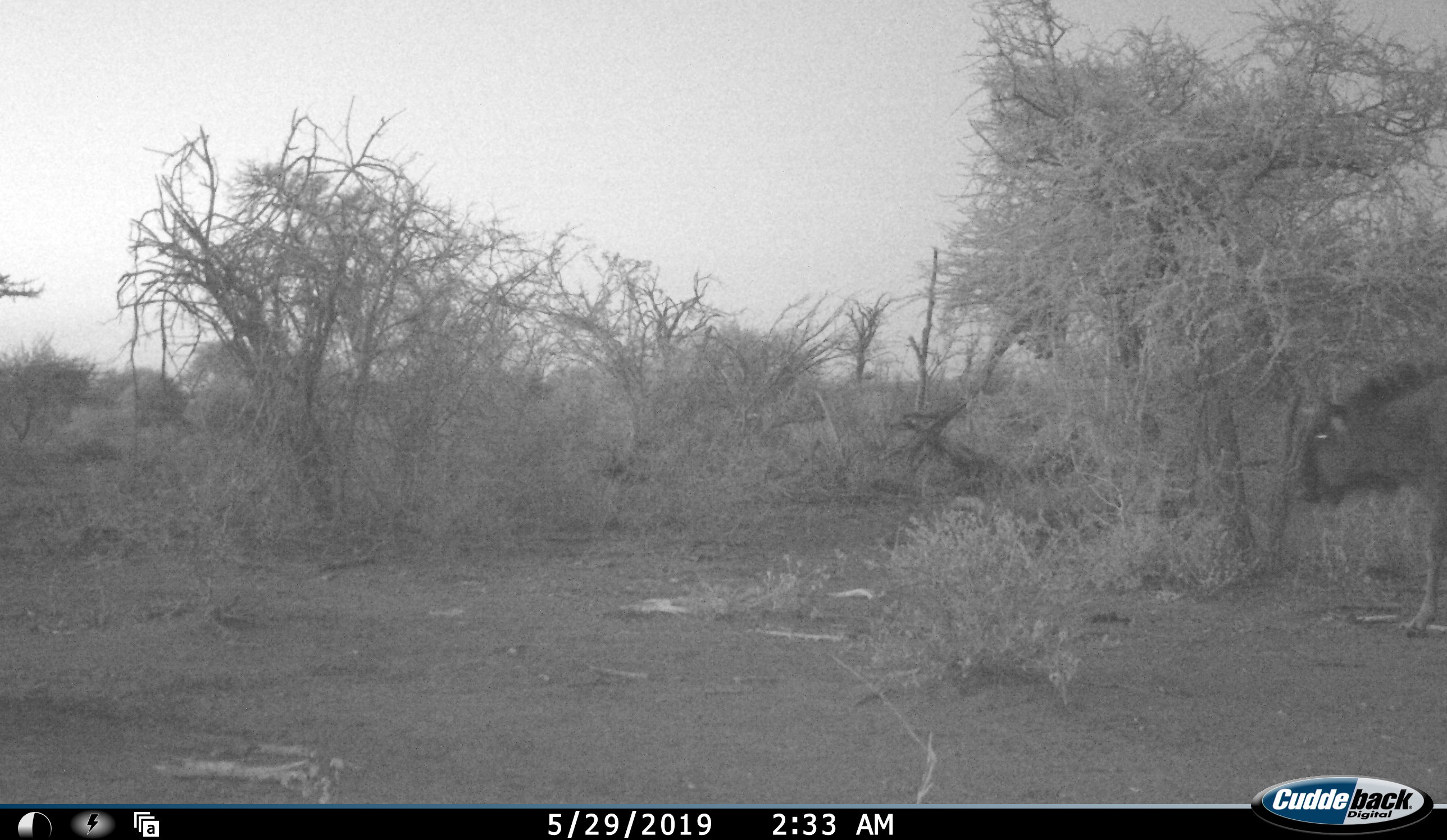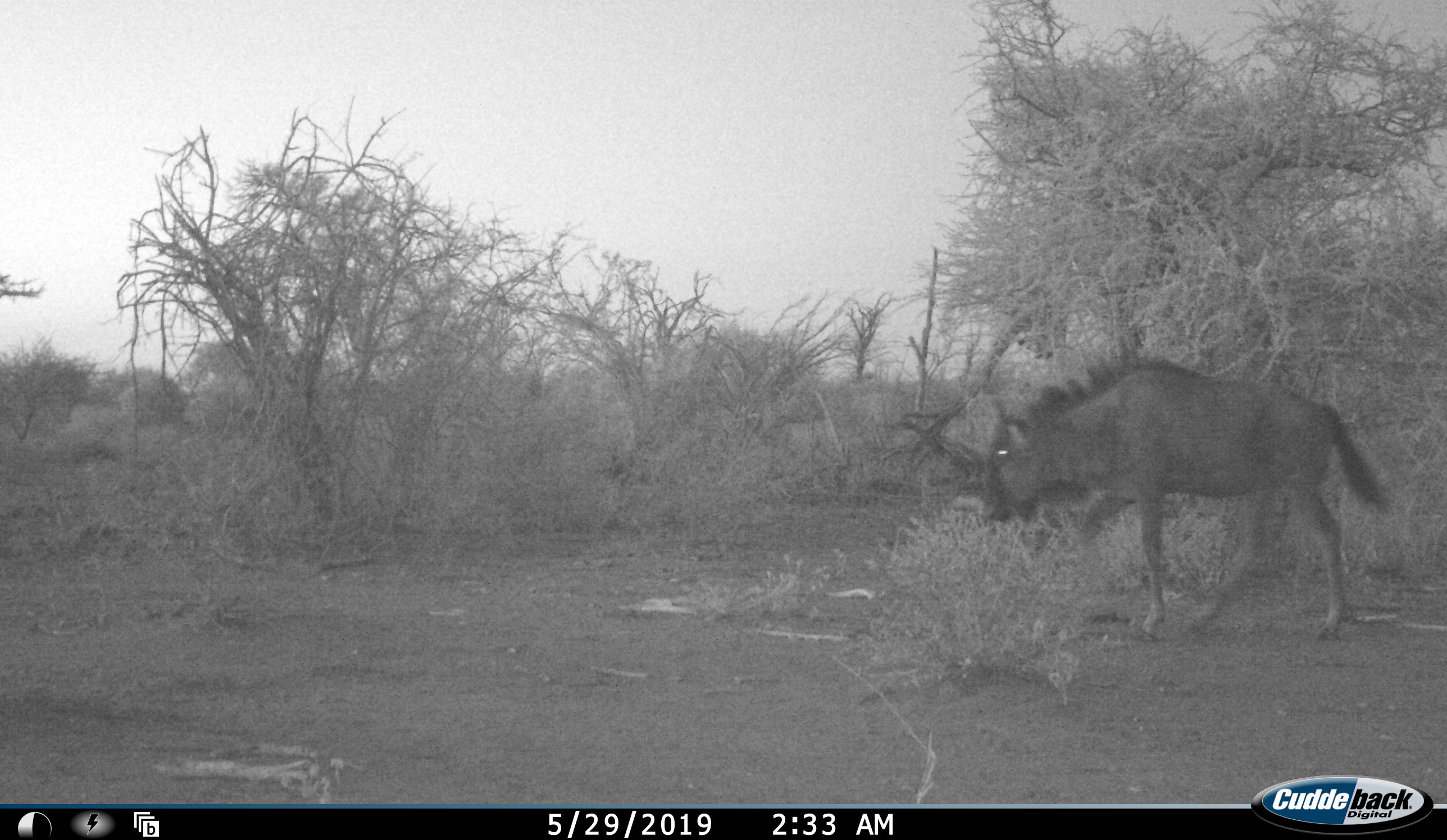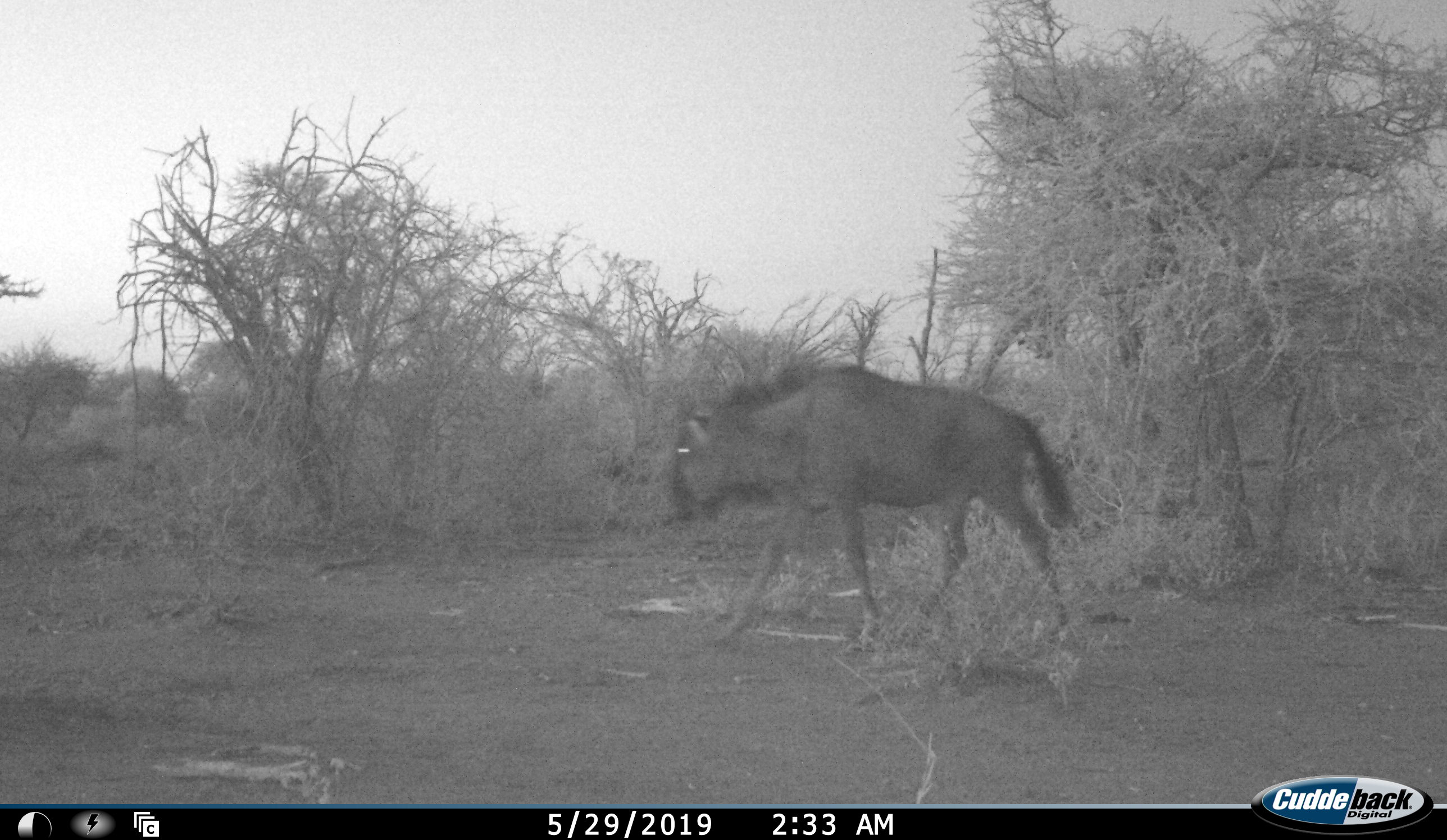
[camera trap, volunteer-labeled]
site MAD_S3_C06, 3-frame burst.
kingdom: Animalia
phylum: Chordata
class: Mammalia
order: Artiodactyla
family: Bovidae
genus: Connochaetes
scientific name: Connochaetes taurinus taurinus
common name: blue wildebeest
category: wildebeestblue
Wildebeestblue (blue wildebeest) (Connochaetes taurinus taurinus), count 1. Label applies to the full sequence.